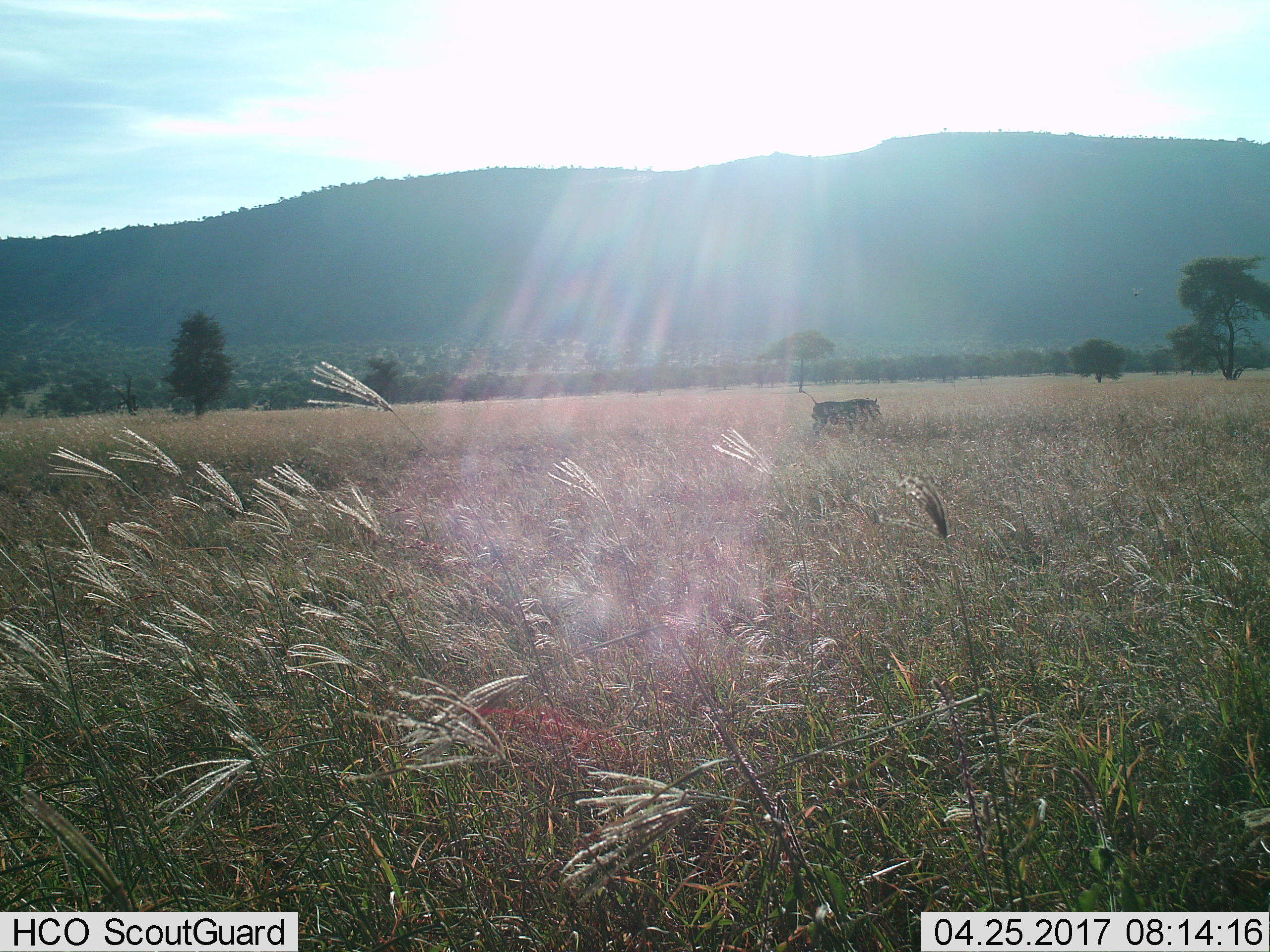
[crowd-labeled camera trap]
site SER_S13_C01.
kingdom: Animalia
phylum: Chordata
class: Mammalia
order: Artiodactyla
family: Suidae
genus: Phacochoerus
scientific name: Phacochoerus africanus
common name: warthog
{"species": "warthog (Phacochoerus africanus)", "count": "1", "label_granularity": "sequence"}